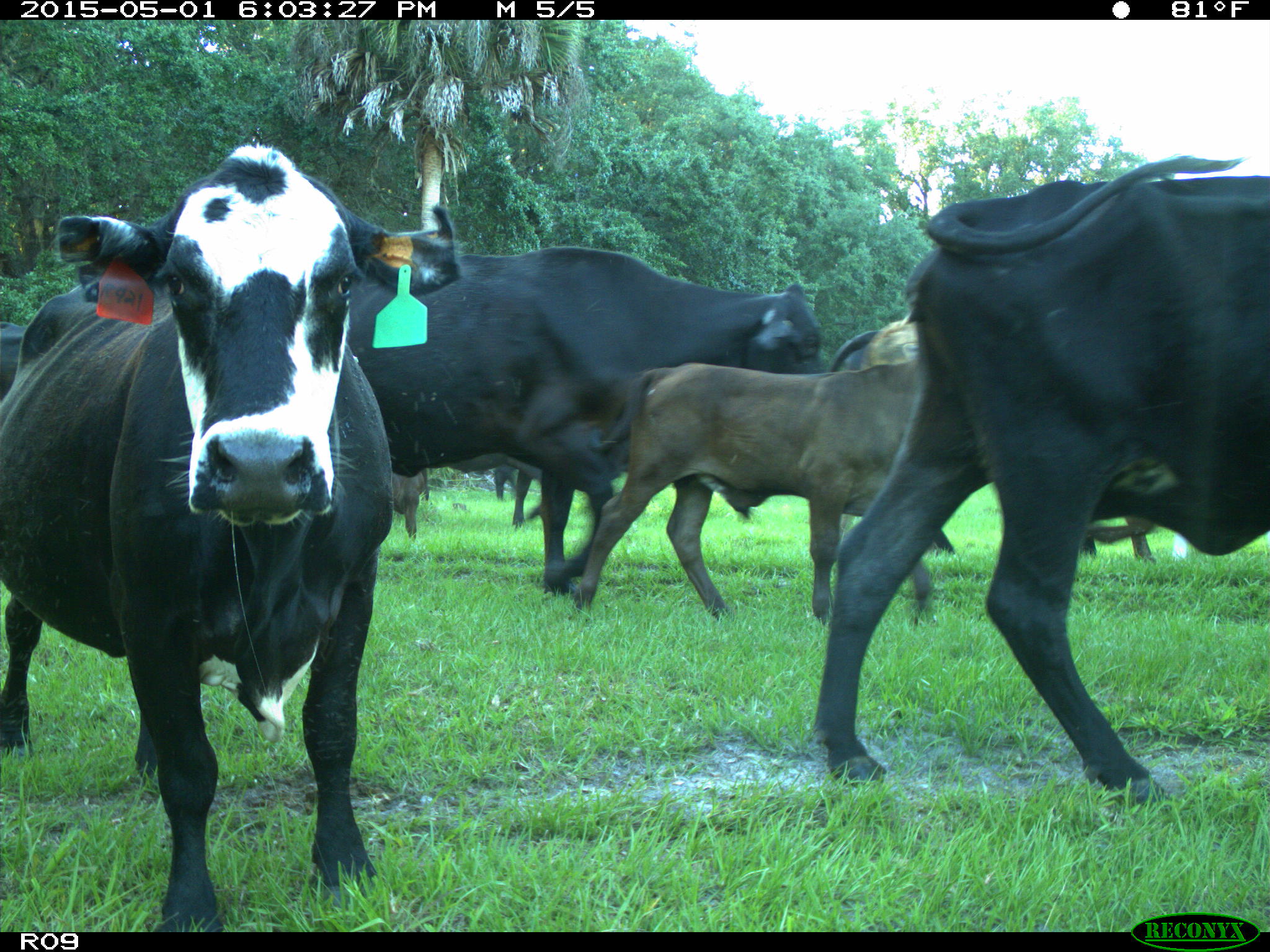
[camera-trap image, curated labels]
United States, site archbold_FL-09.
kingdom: Animalia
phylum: Chordata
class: Mammalia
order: Artiodactyla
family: Bovidae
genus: Bos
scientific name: Bos taurus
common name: domestic cow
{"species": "Bos taurus (domestic cow)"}